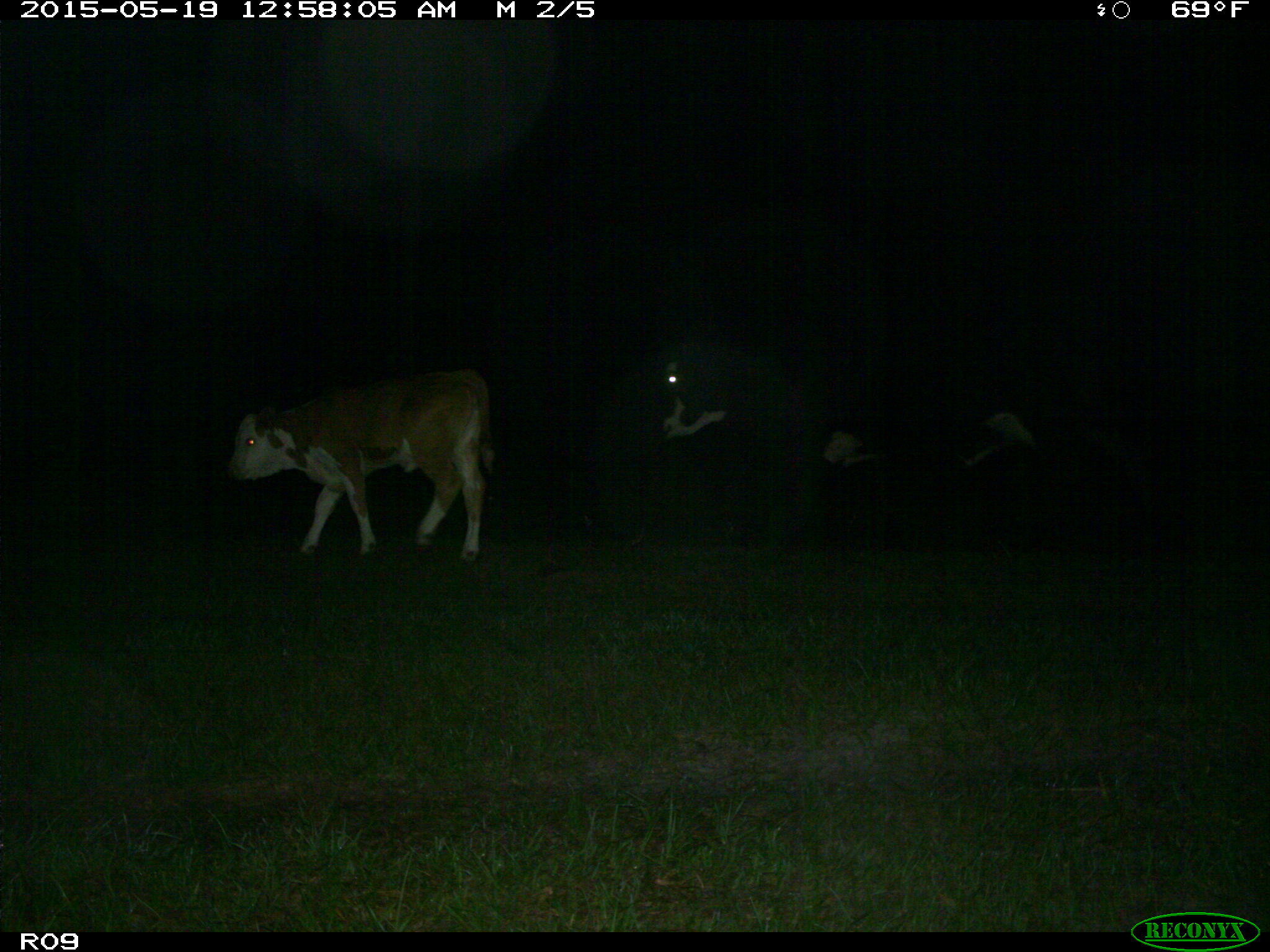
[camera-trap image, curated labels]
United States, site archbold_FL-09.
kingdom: Animalia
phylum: Chordata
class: Mammalia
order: Artiodactyla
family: Bovidae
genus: Bos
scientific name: Bos taurus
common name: domestic cow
Bos taurus (domestic cow).